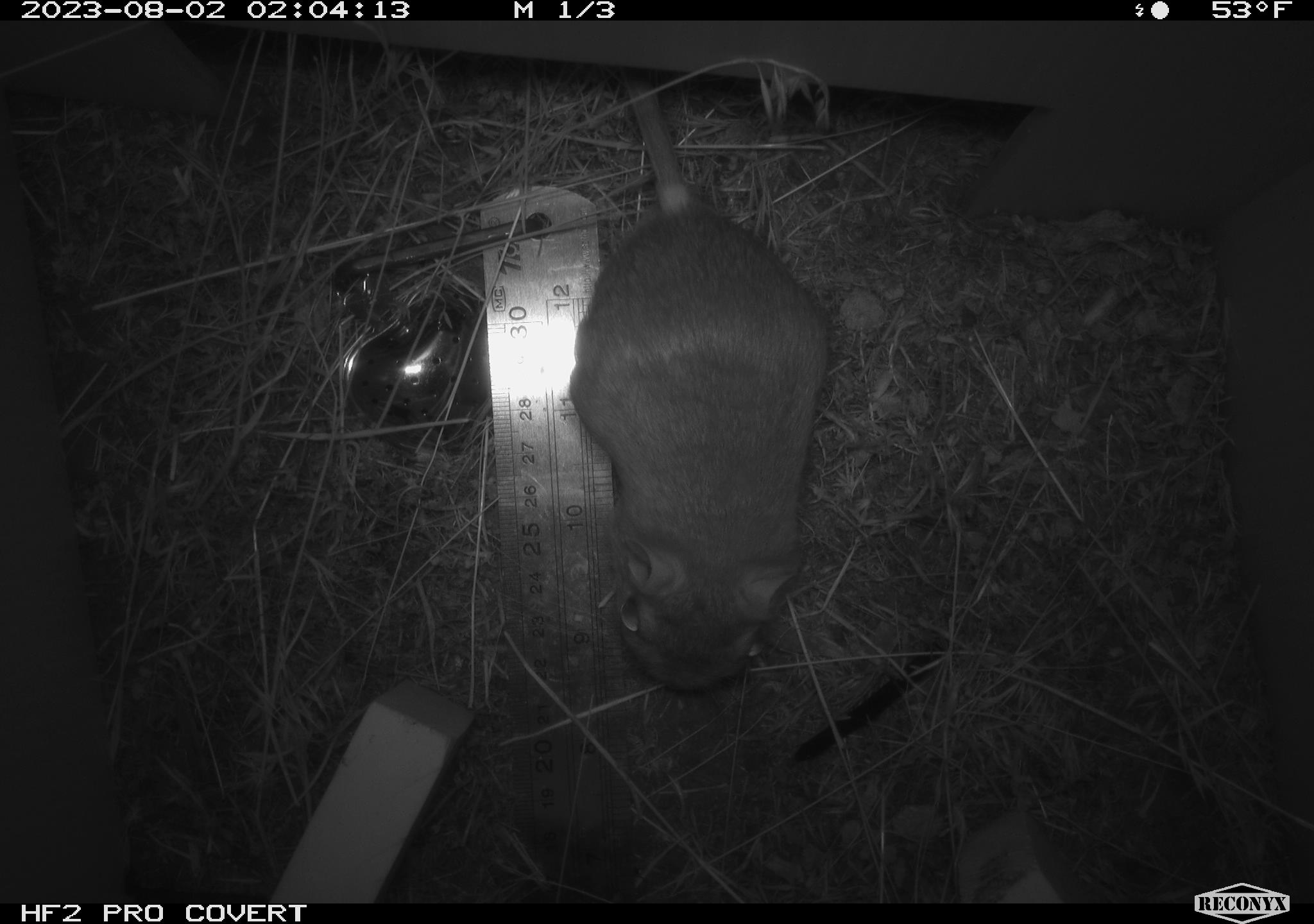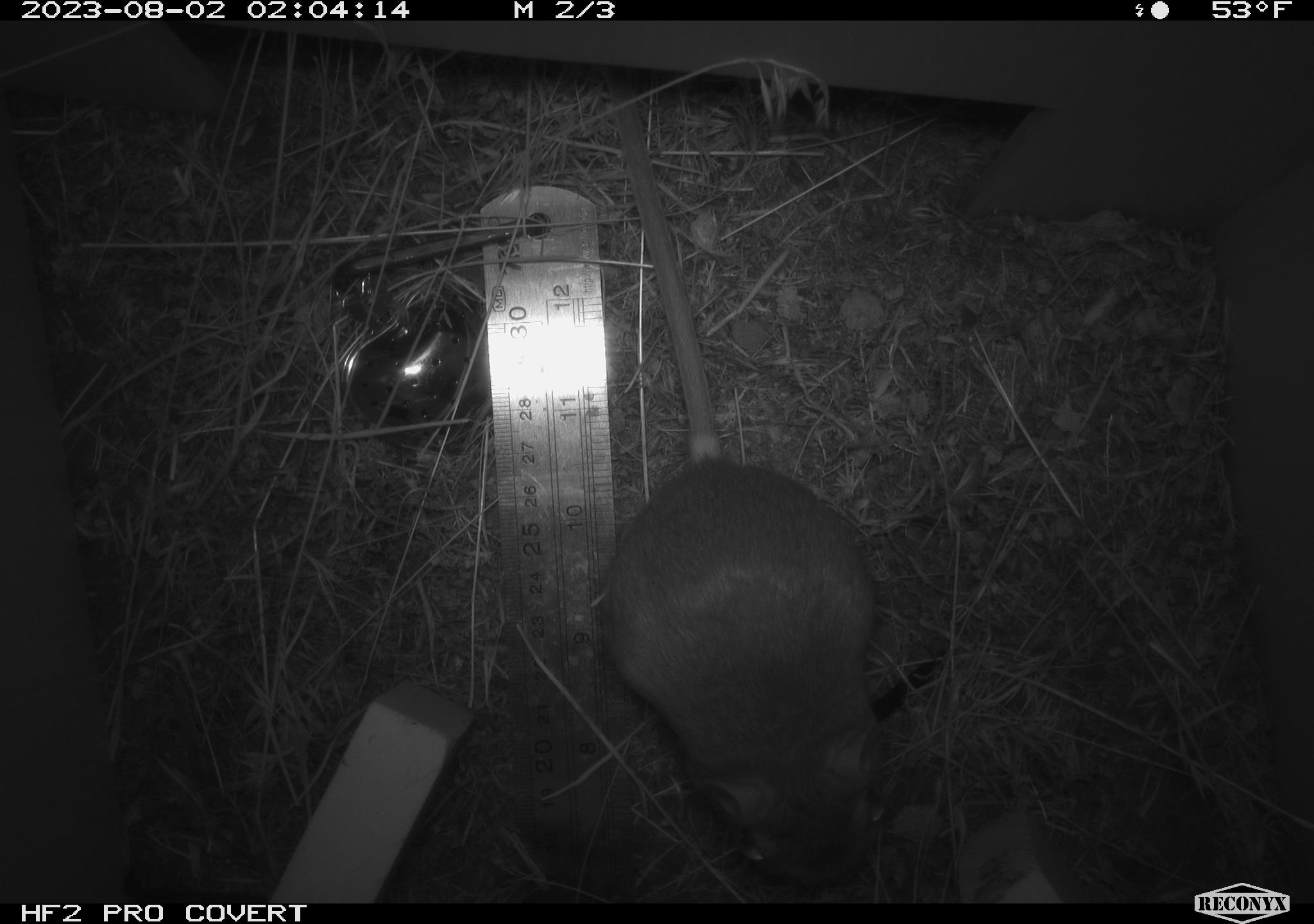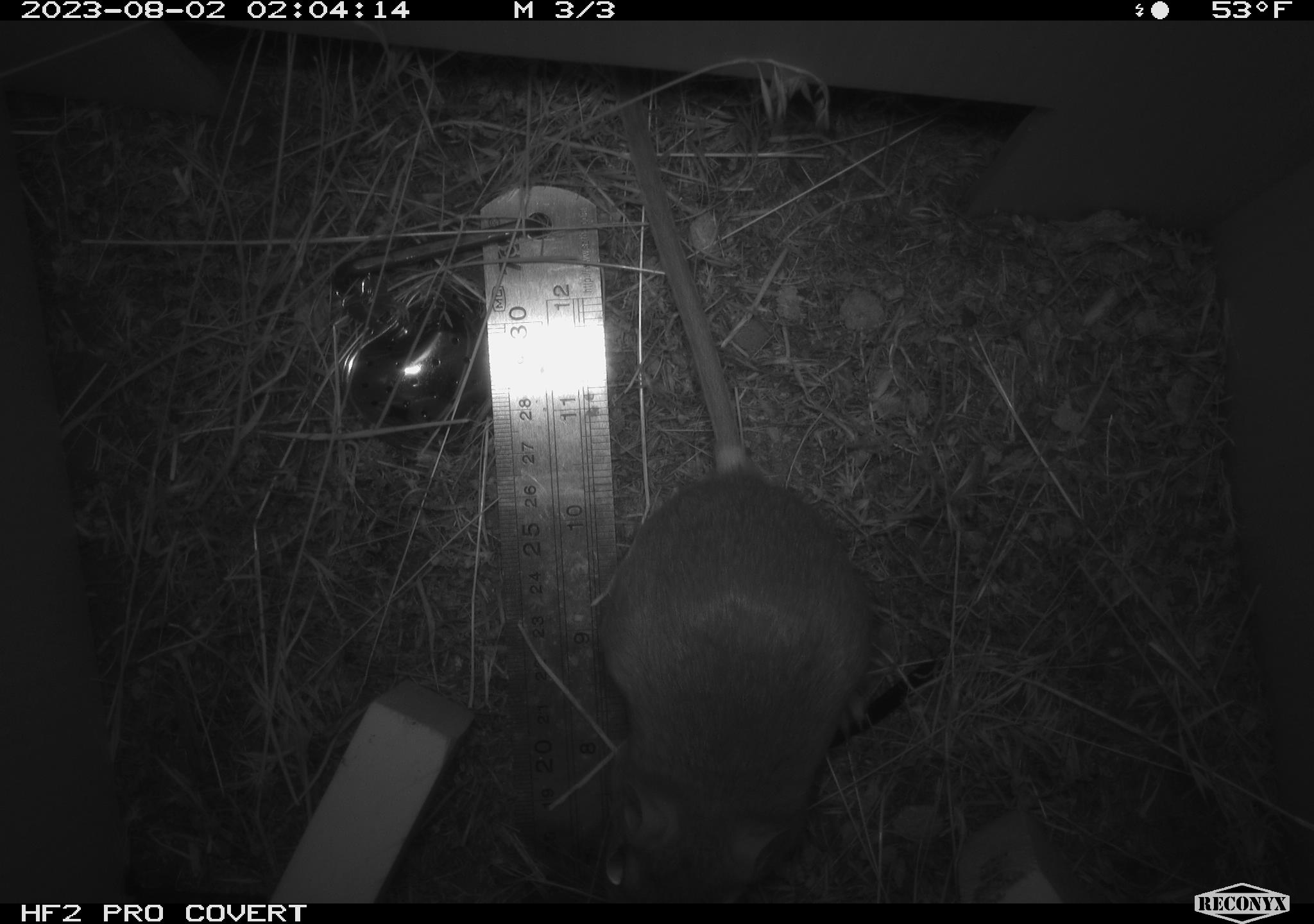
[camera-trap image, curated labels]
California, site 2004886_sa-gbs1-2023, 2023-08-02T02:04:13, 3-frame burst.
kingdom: Animalia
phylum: Chordata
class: Mammalia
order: Rodentia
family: Heteromyidae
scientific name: Heteromyidae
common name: kangaroo rats and pocket mice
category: heteromyidae family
Heteromyidae family (kangaroo rats and pocket mice) (Heteromyidae).